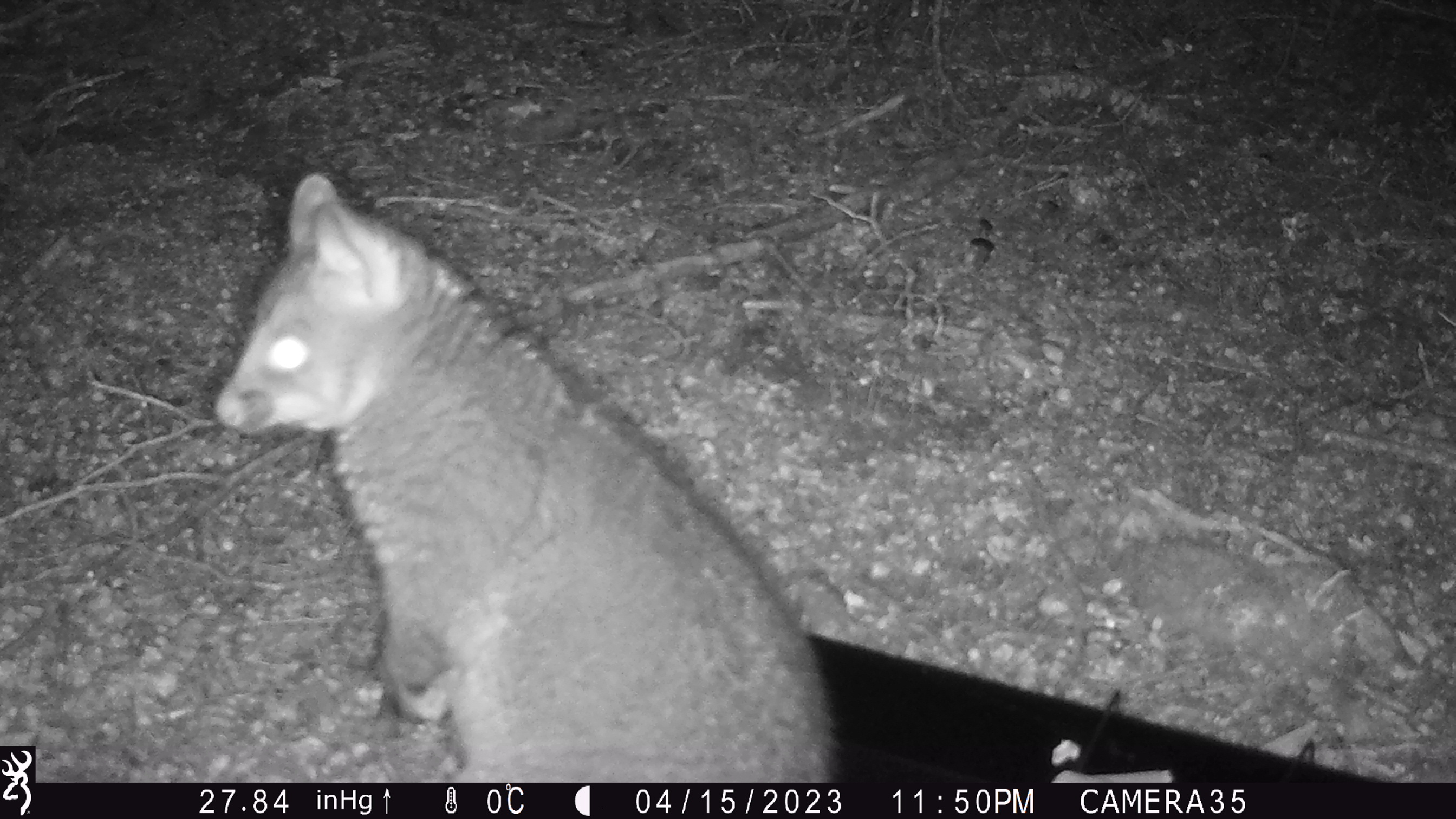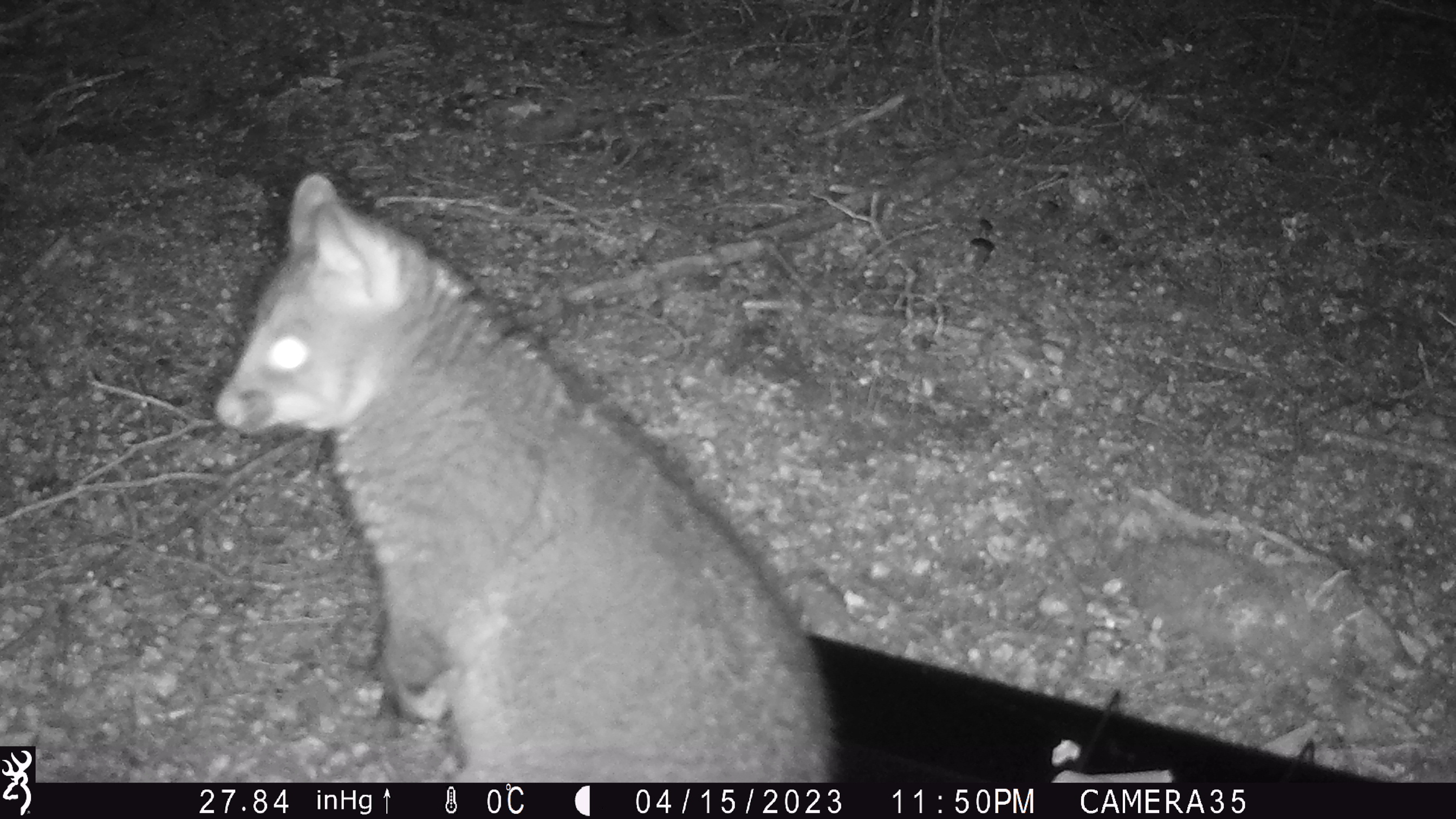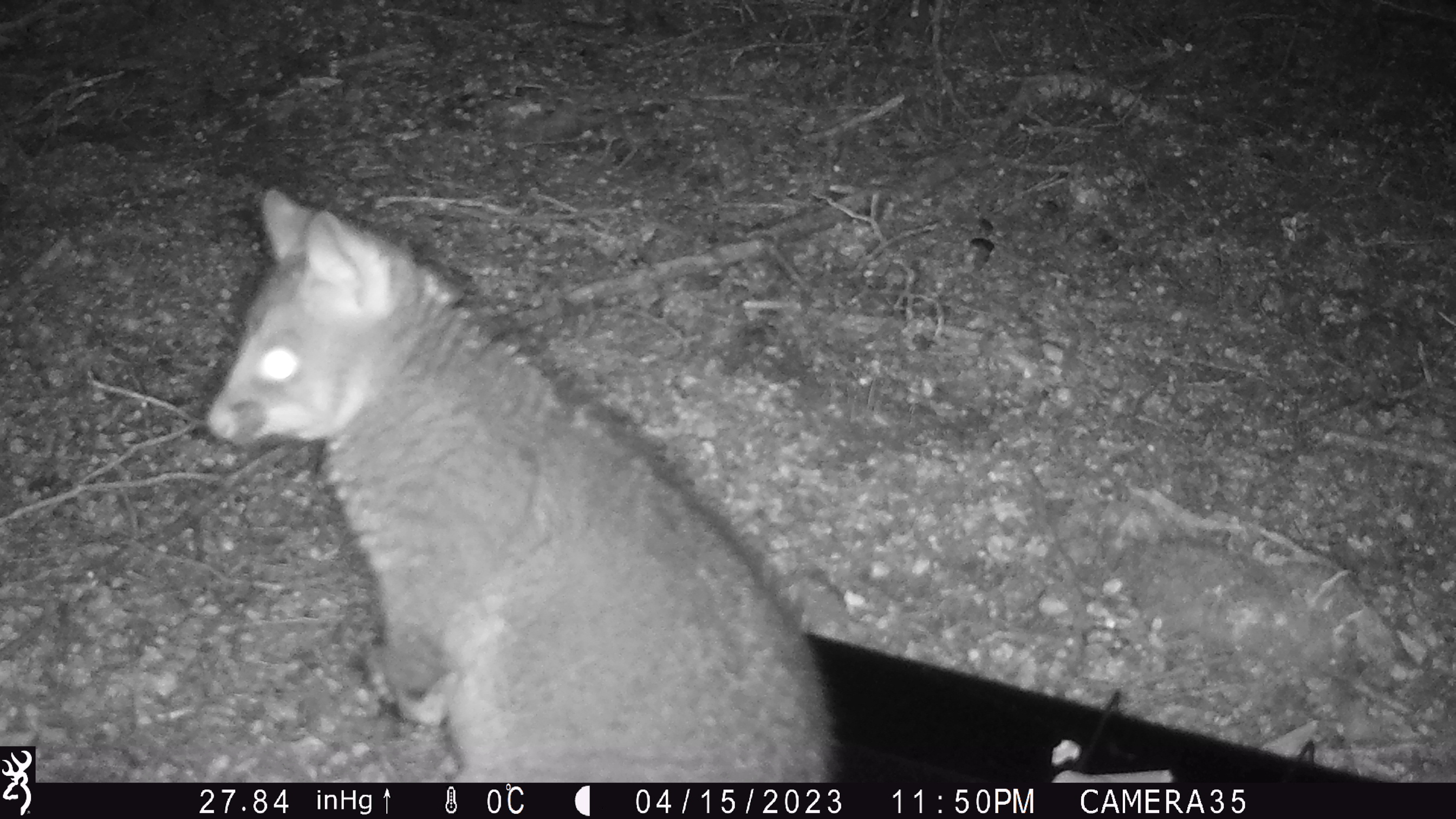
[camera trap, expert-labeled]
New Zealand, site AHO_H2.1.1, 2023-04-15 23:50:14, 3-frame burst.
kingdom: Animalia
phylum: Chordata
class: Mammalia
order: Diprotodontia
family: Phalangeridae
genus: Trichosurus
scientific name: Trichosurus vulpecula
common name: common brushtail possum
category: possum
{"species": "possum (common brushtail possum) (Trichosurus vulpecula)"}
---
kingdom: Animalia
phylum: Chordata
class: Mammalia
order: Carnivora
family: Mustelidae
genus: Mustela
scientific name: Mustela erminea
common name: stoat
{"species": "stoat (Mustela erminea)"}